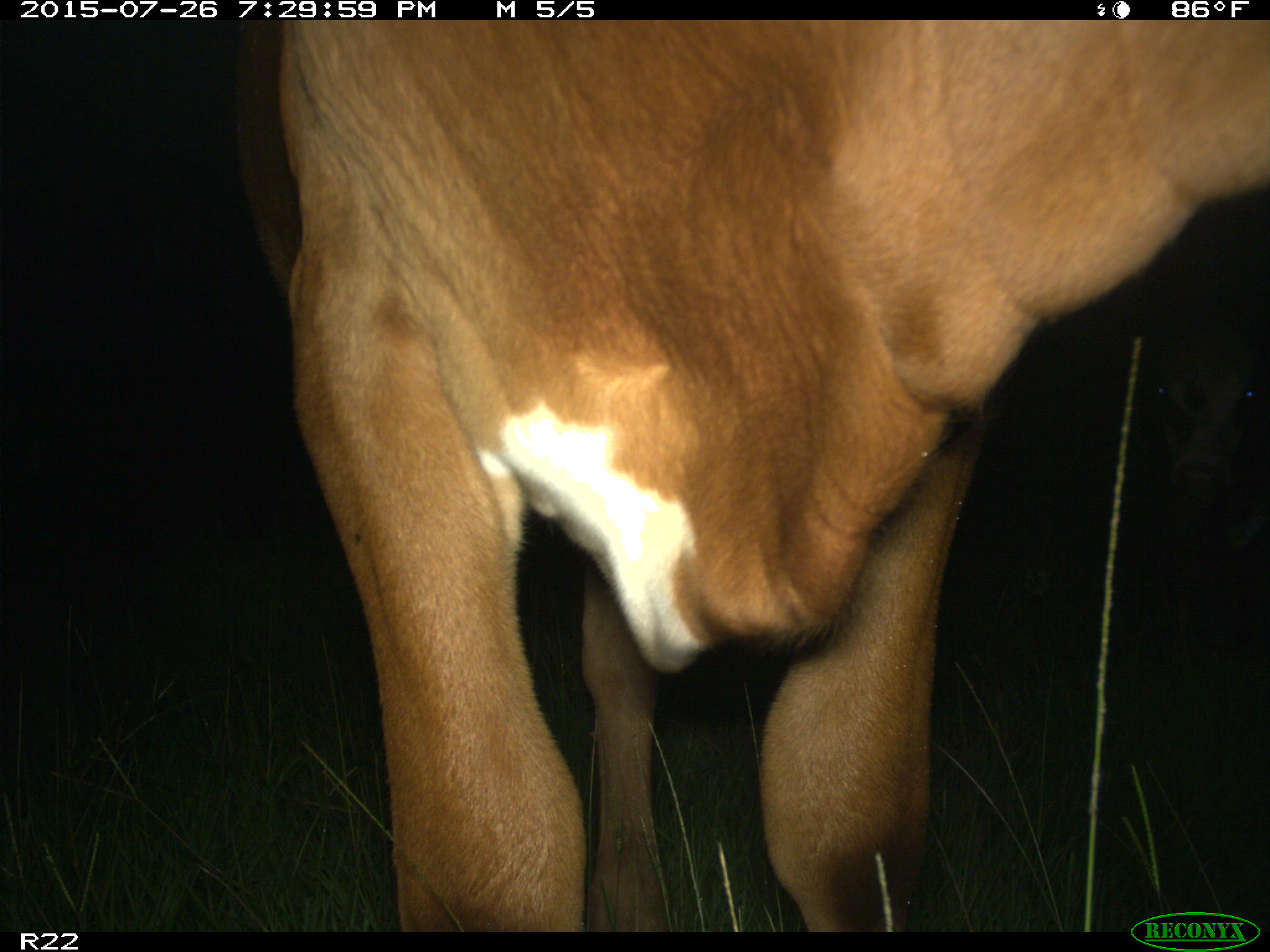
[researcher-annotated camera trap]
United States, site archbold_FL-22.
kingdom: Animalia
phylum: Chordata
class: Mammalia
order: Artiodactyla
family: Bovidae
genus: Bos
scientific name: Bos taurus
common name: domestic cow